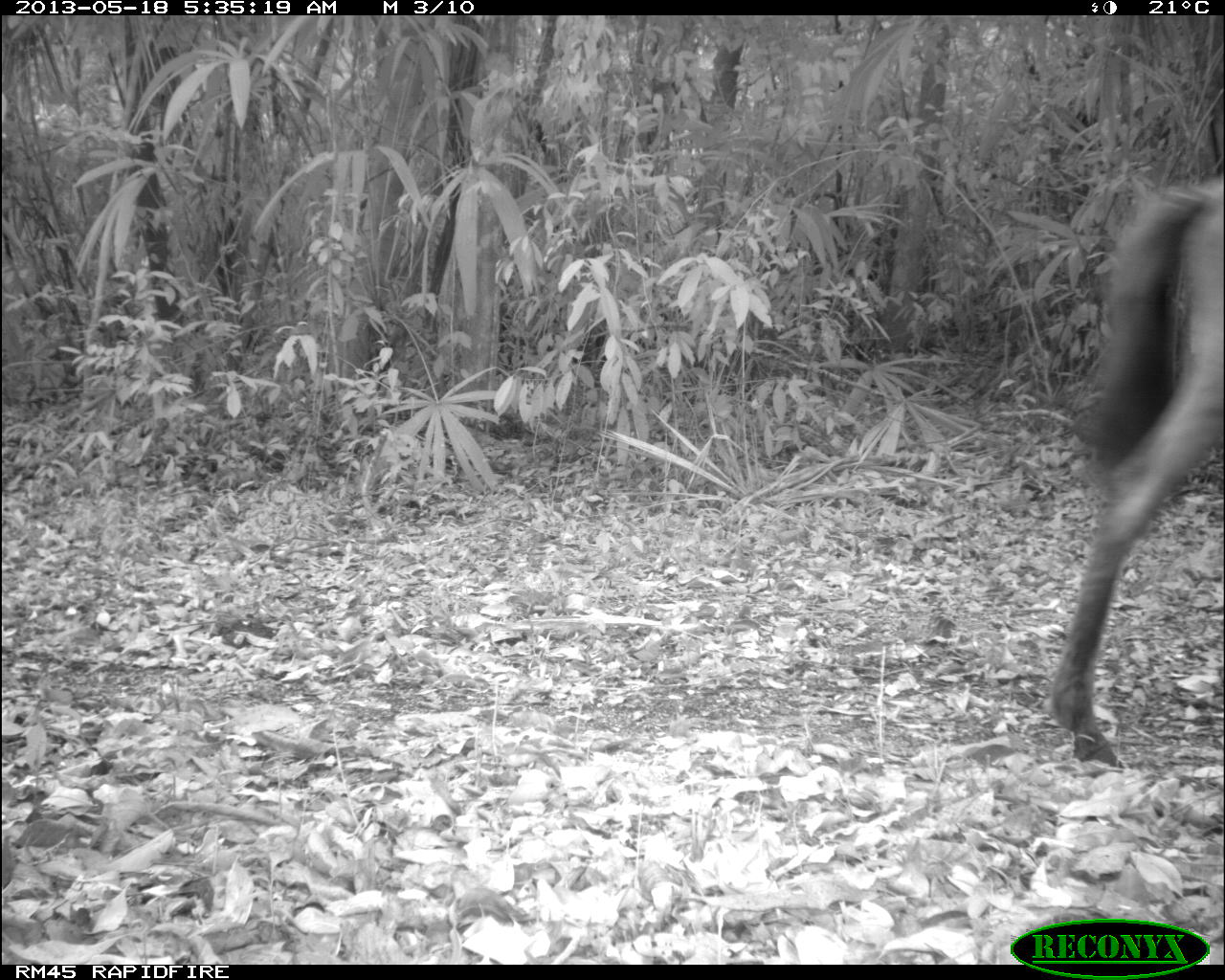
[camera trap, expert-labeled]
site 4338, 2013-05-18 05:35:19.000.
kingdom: Animalia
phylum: Chordata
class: Mammalia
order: Perissodactyla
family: Equidae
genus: Equus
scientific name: Equus ferus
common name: wild horse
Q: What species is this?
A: Equus ferus (wild horse).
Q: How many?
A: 2.